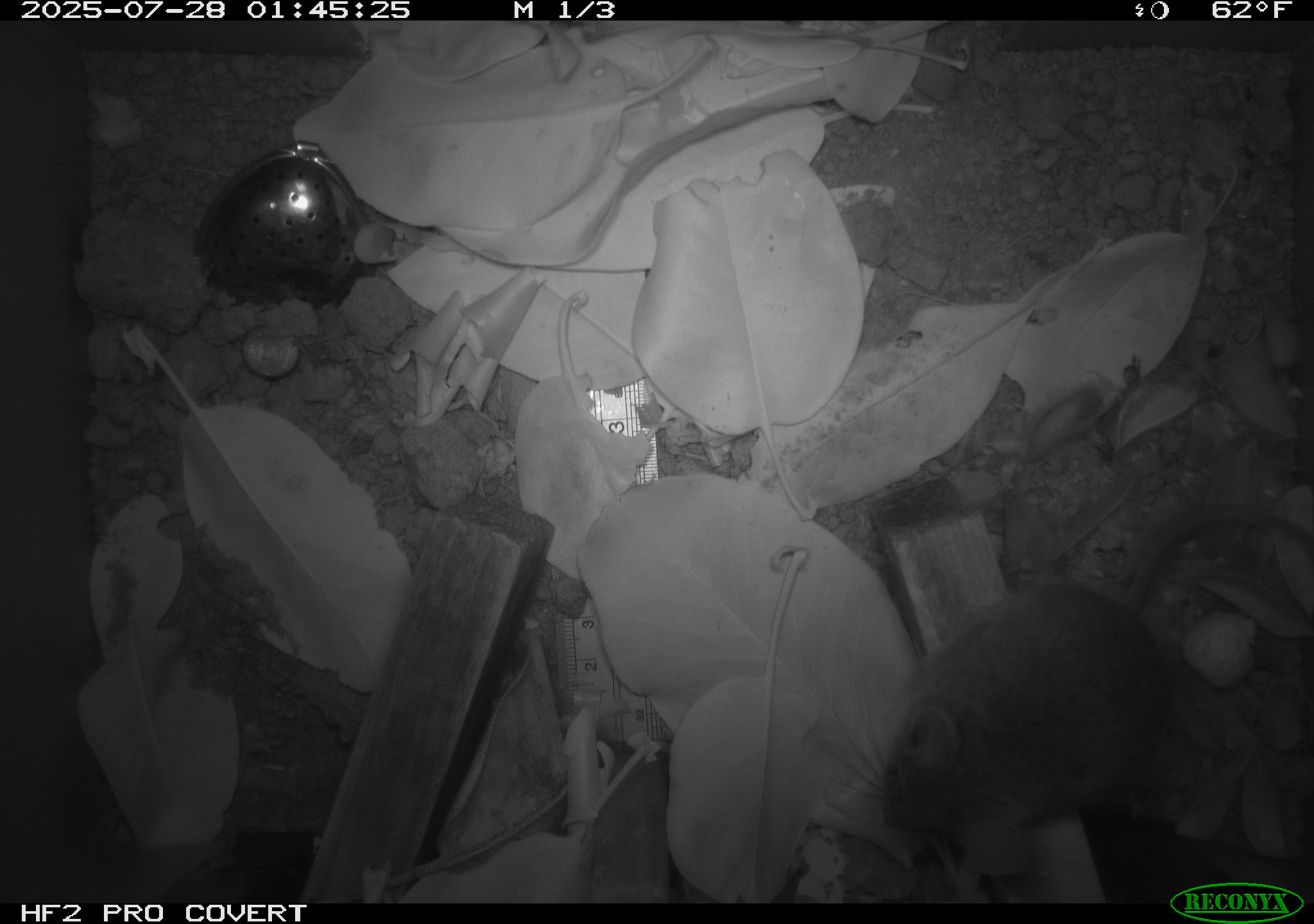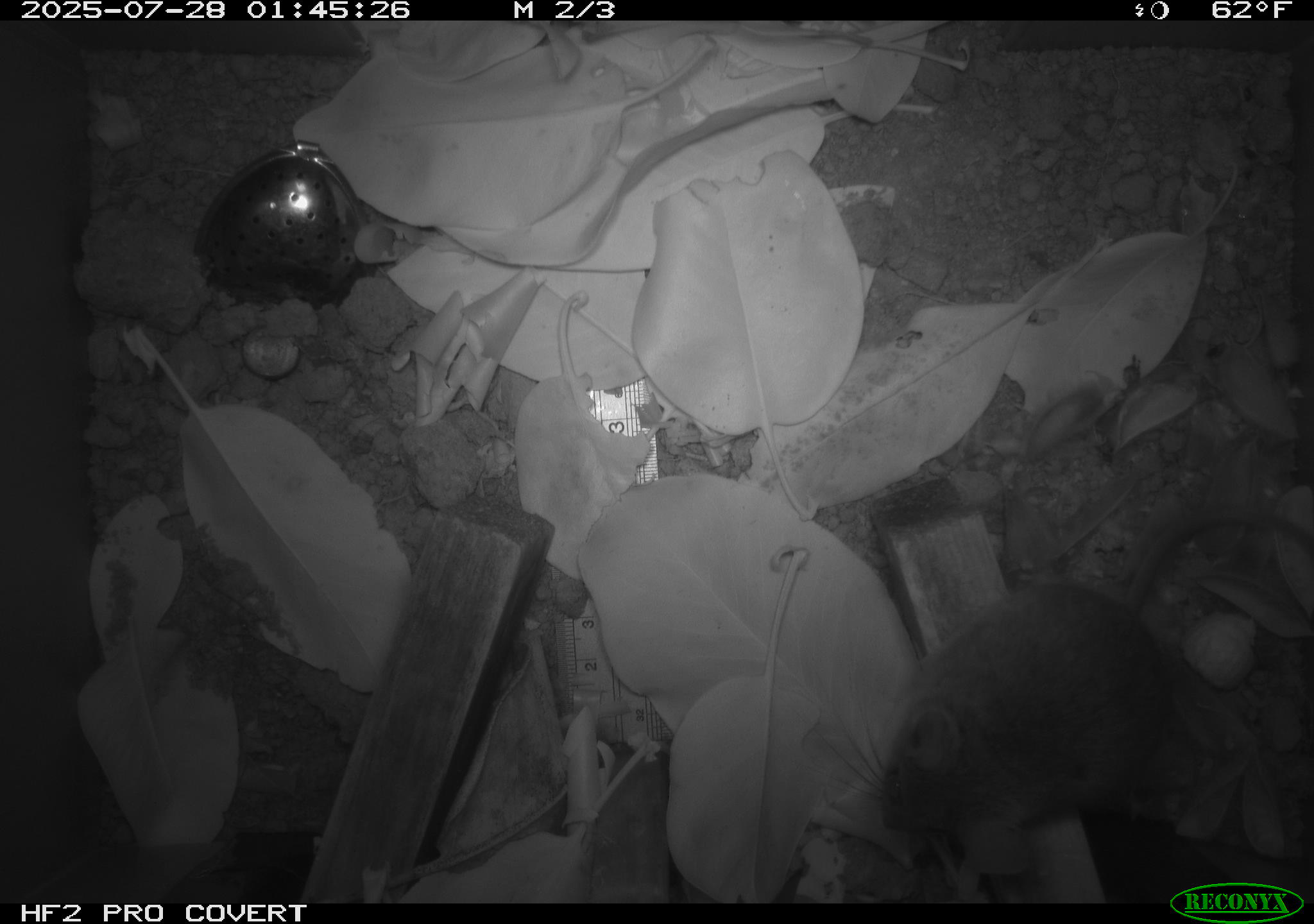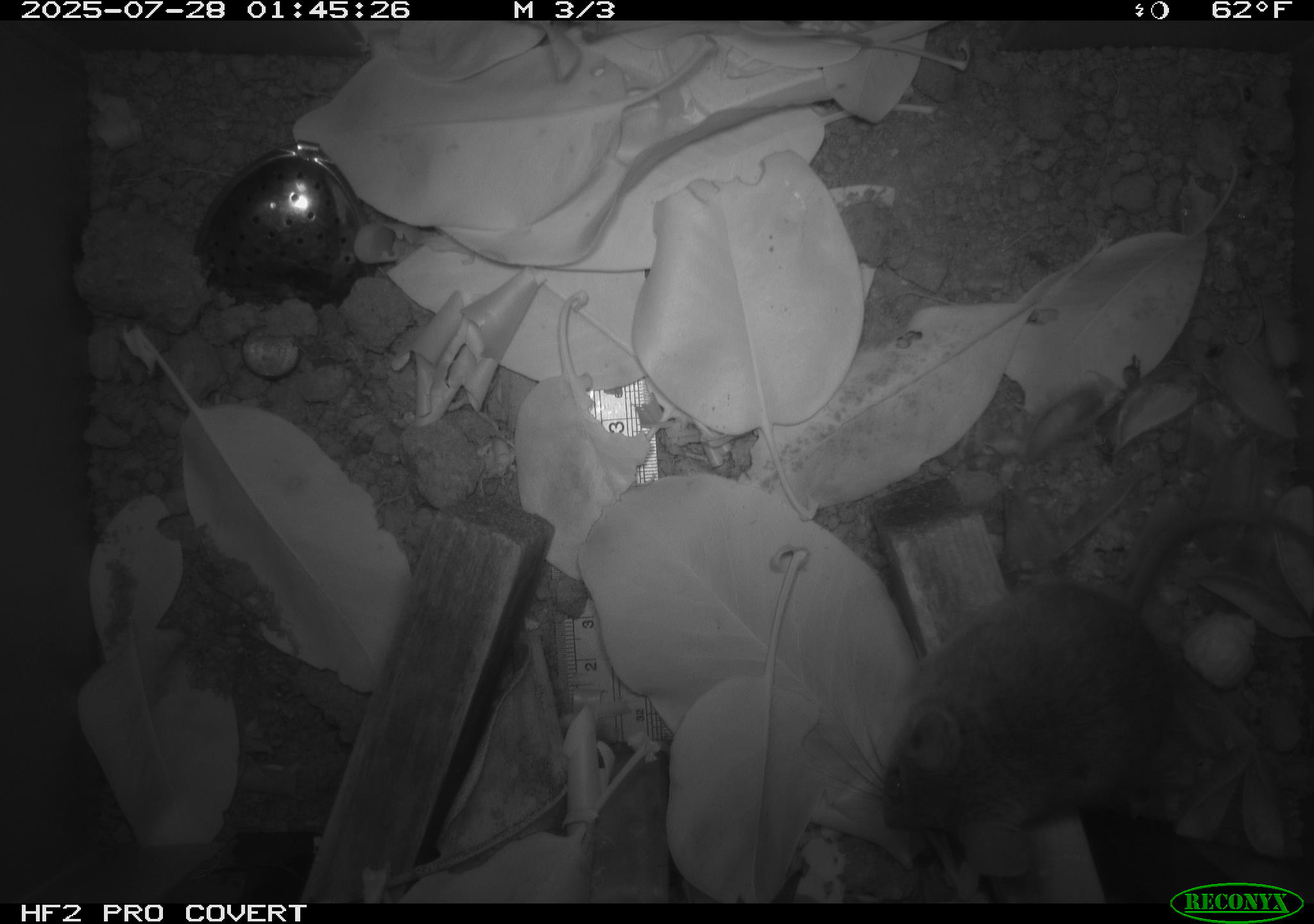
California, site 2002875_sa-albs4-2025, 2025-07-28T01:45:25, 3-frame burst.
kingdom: Animalia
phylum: Chordata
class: Mammalia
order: Rodentia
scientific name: Rodentia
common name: mouse species